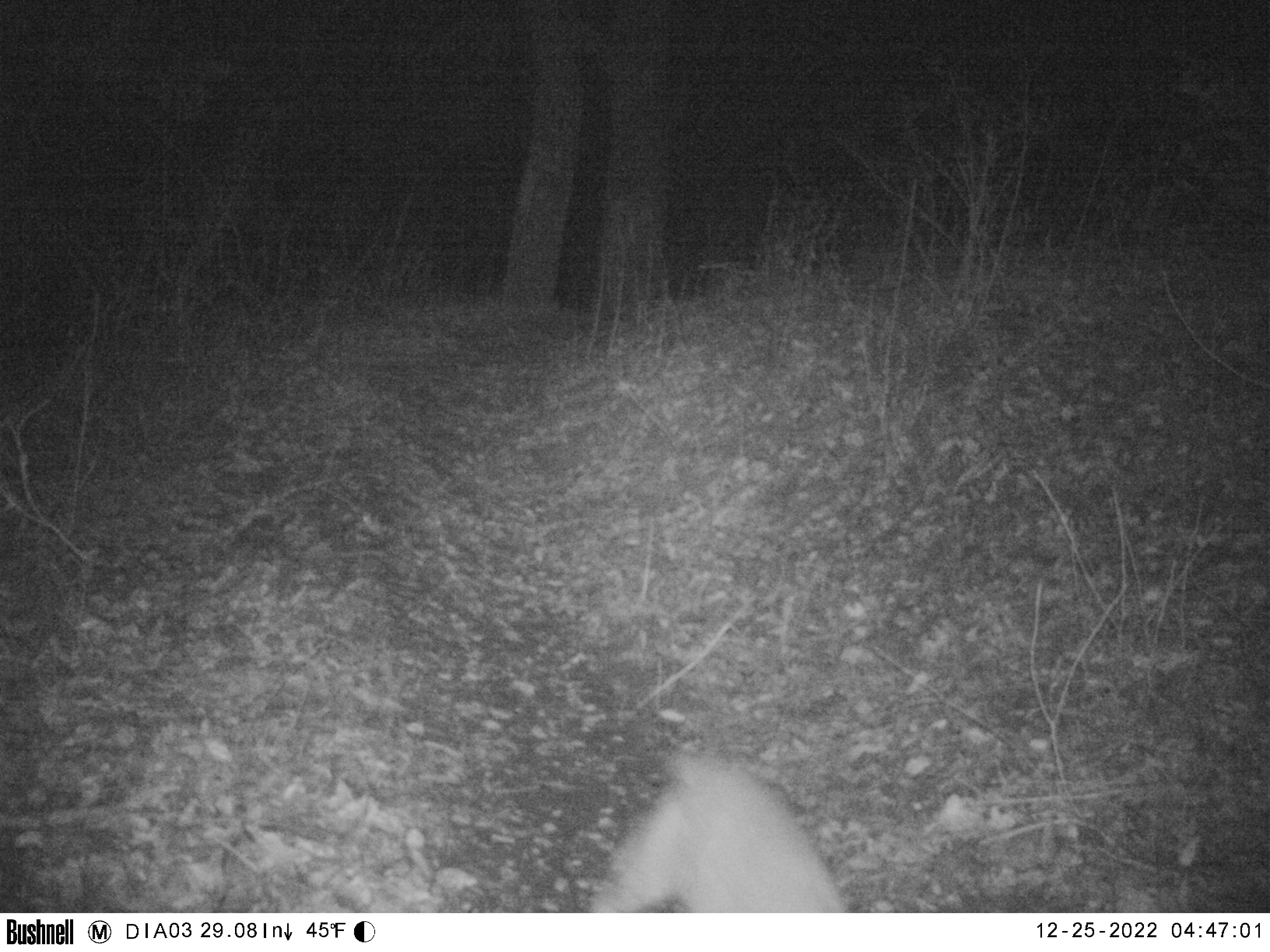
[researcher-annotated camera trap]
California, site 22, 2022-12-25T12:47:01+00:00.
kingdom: Animalia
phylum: Chordata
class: Mammalia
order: Carnivora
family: Felidae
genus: Lynx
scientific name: Lynx rufus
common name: bobcat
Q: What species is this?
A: Bobcat (Lynx rufus).